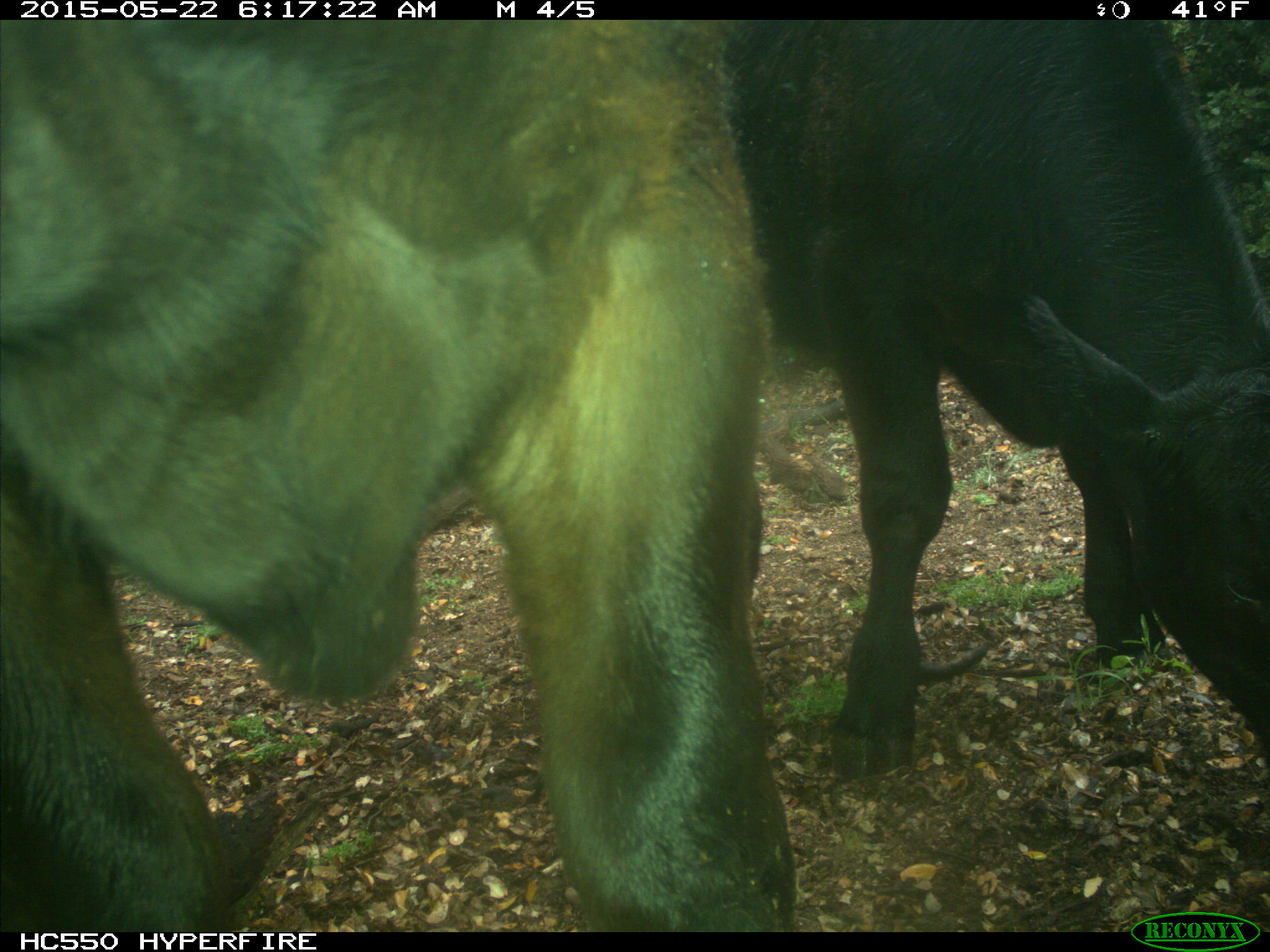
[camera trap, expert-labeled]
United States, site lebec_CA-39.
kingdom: Animalia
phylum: Chordata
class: Mammalia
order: Artiodactyla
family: Bovidae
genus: Bos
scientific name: Bos taurus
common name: domestic cow